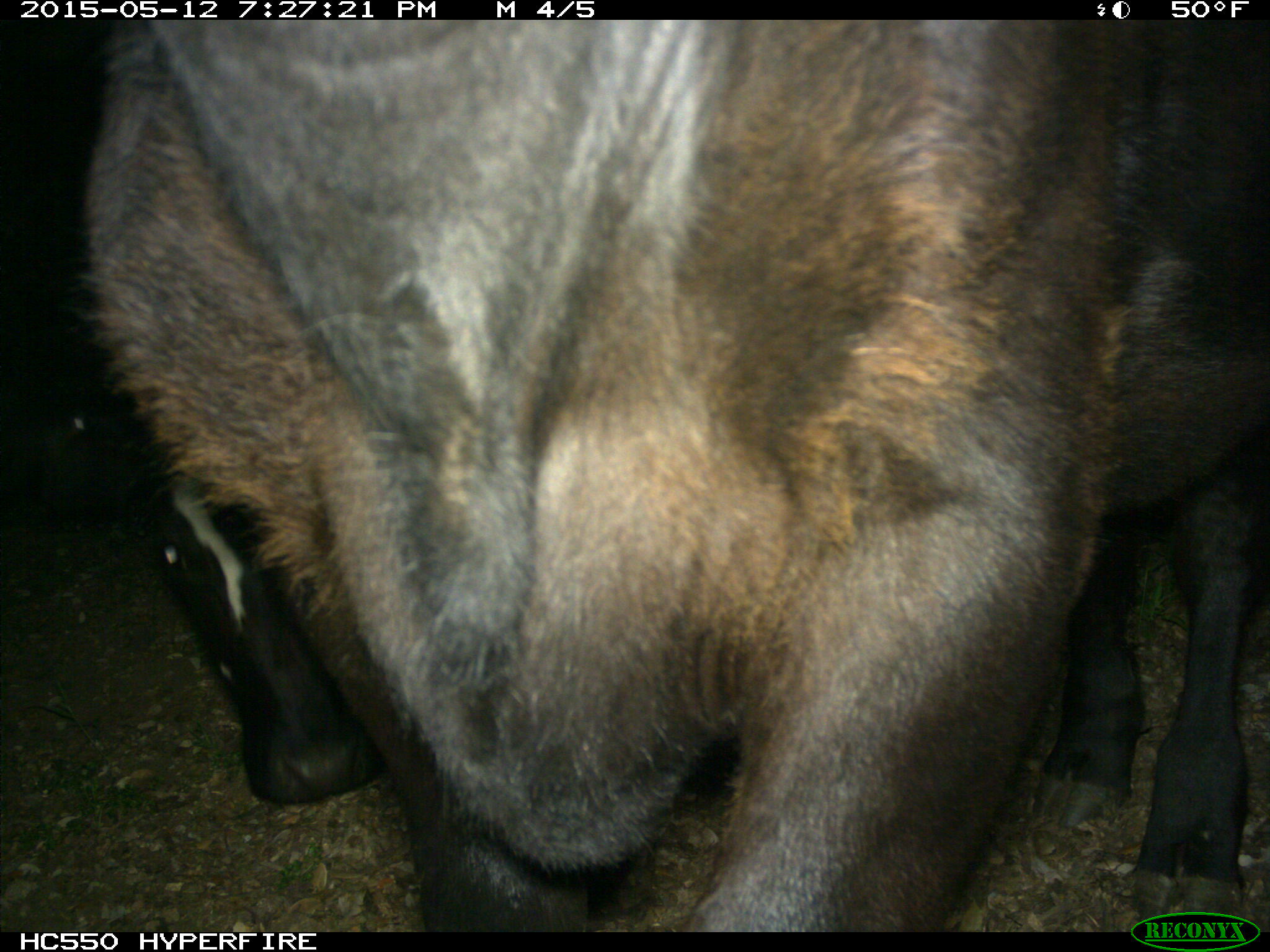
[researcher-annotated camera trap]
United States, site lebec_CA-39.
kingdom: Animalia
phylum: Chordata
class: Mammalia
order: Artiodactyla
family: Bovidae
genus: Bos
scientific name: Bos taurus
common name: domestic cow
Bos taurus (domestic cow).